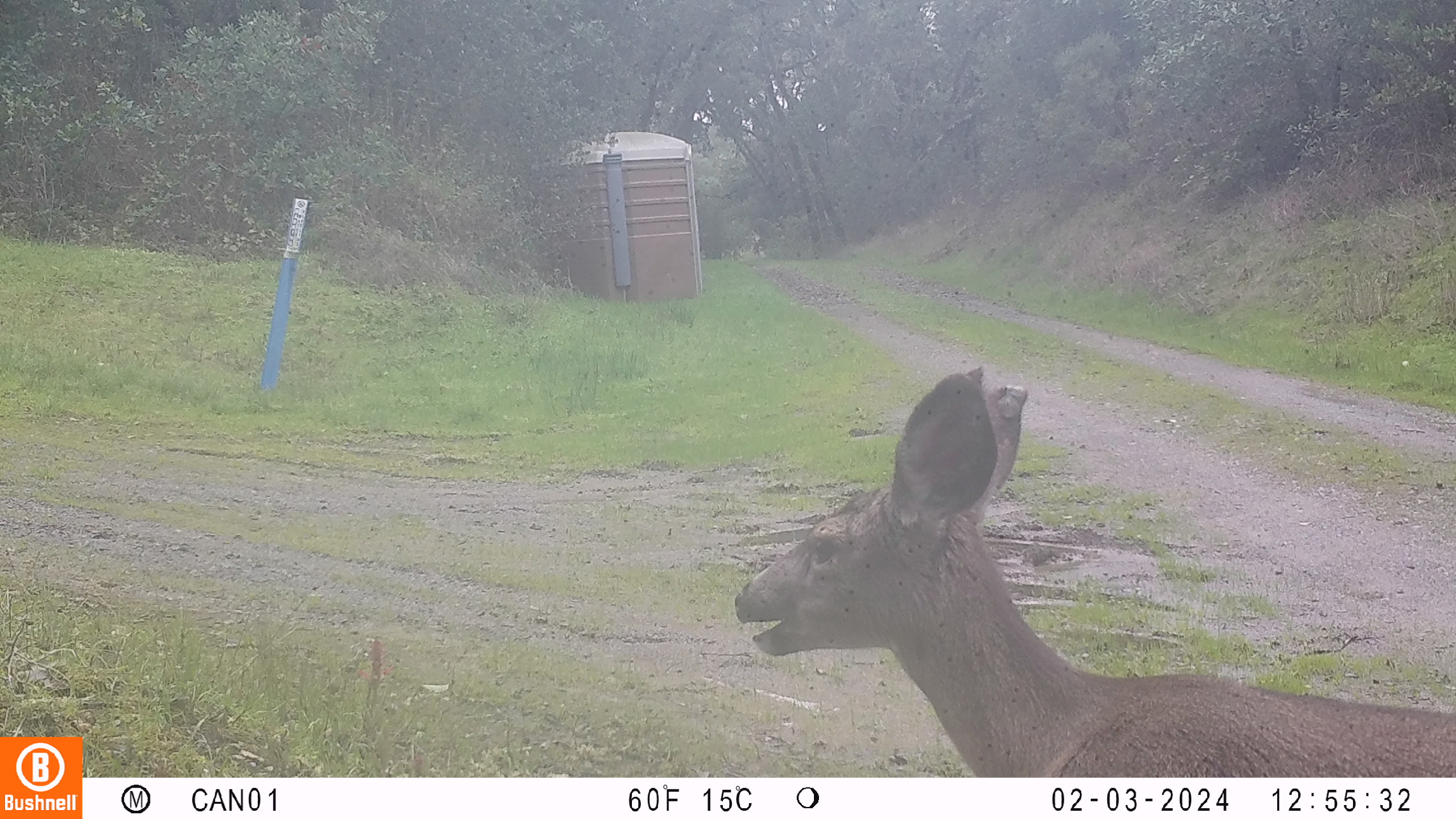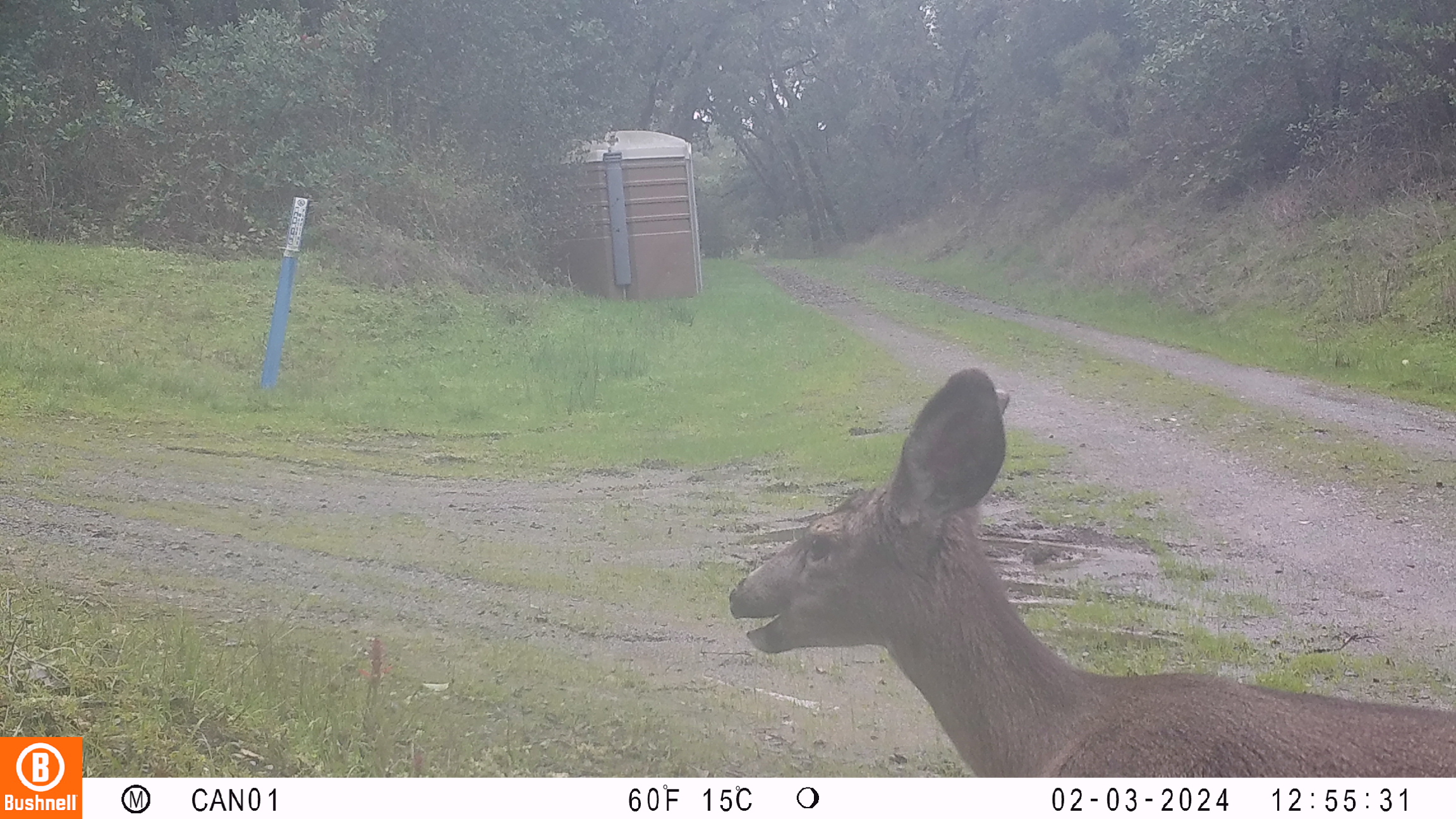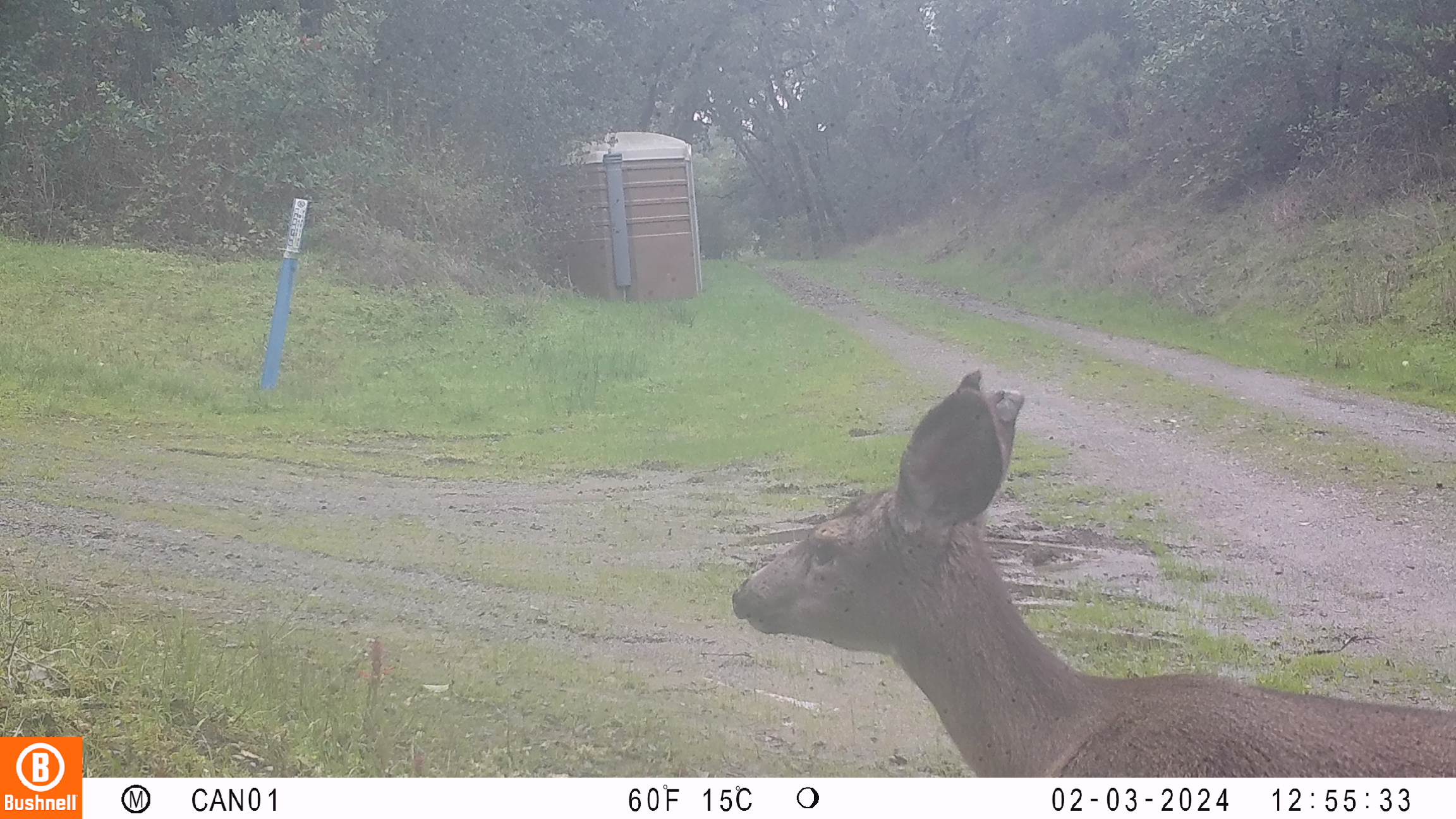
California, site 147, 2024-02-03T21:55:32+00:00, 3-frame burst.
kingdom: Animalia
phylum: Chordata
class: Mammalia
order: Artiodactyla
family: Cervidae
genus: Odocoileus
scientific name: Odocoileus hemionus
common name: mule deer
Mule deer (Odocoileus hemionus).